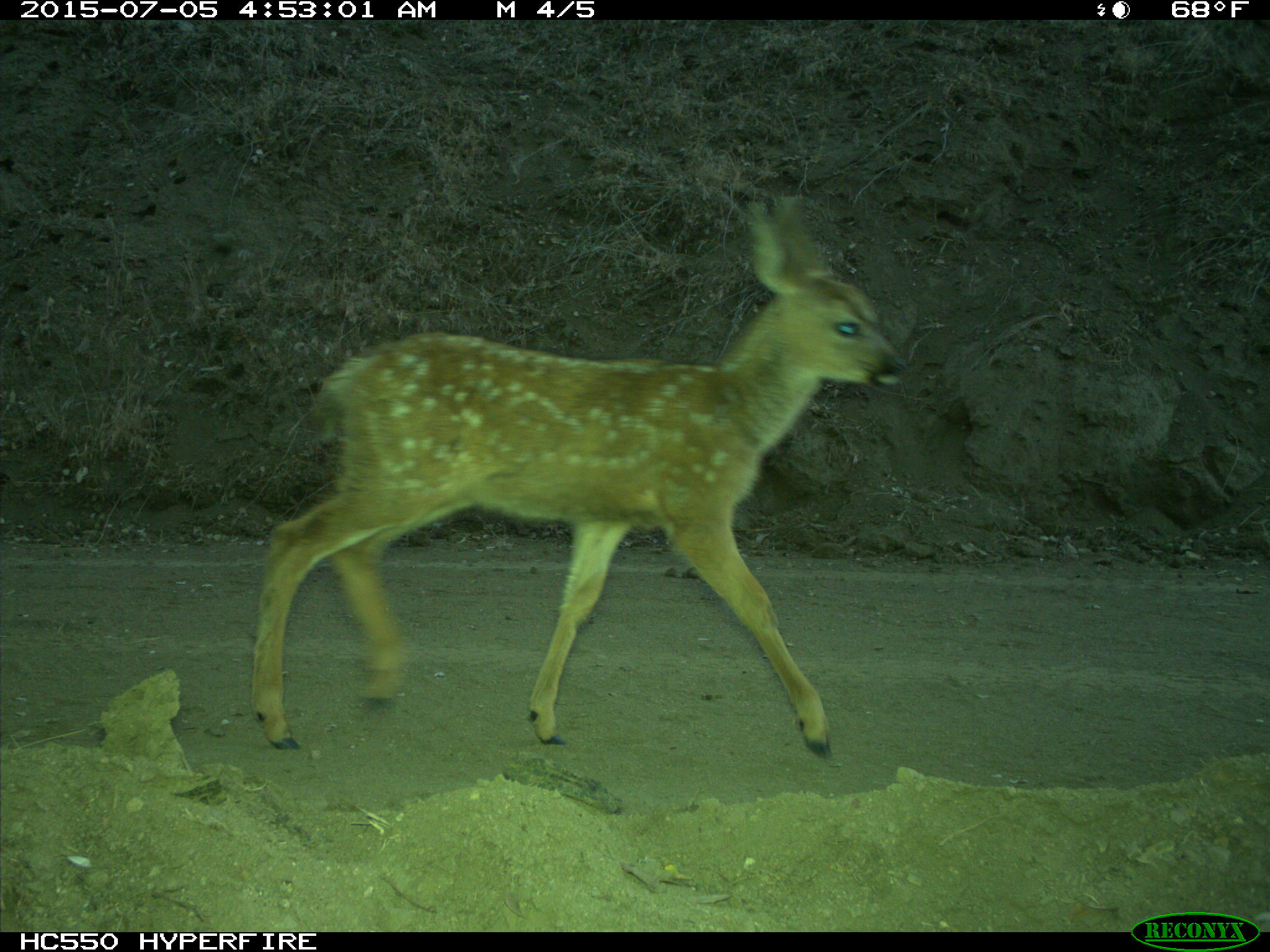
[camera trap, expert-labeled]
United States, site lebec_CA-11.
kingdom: Animalia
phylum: Chordata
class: Mammalia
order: Artiodactyla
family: Cervidae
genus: Odocoileus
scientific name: Odocoileus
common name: deer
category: unidentified deer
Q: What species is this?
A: Unidentified deer (deer) (Odocoileus).